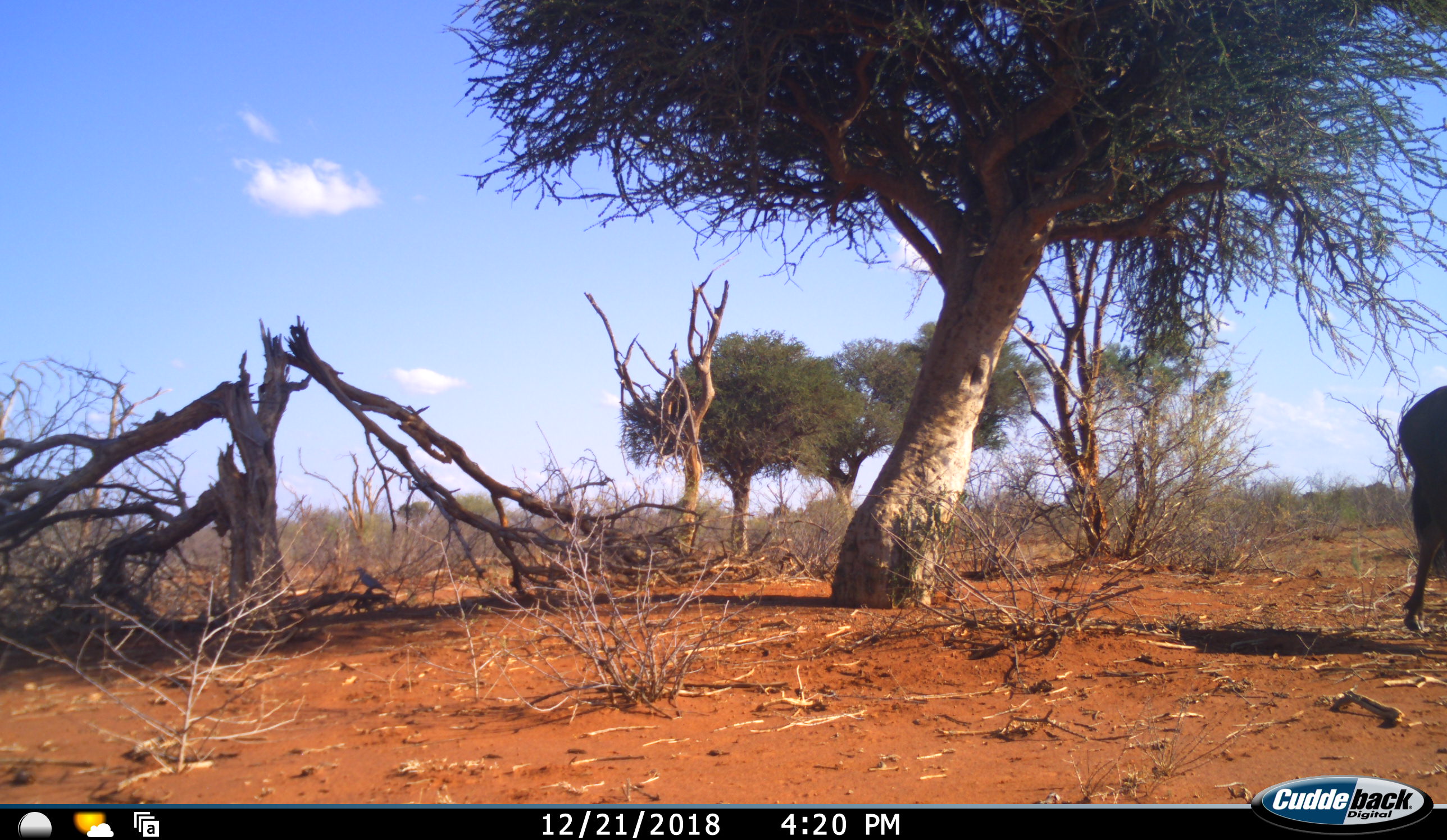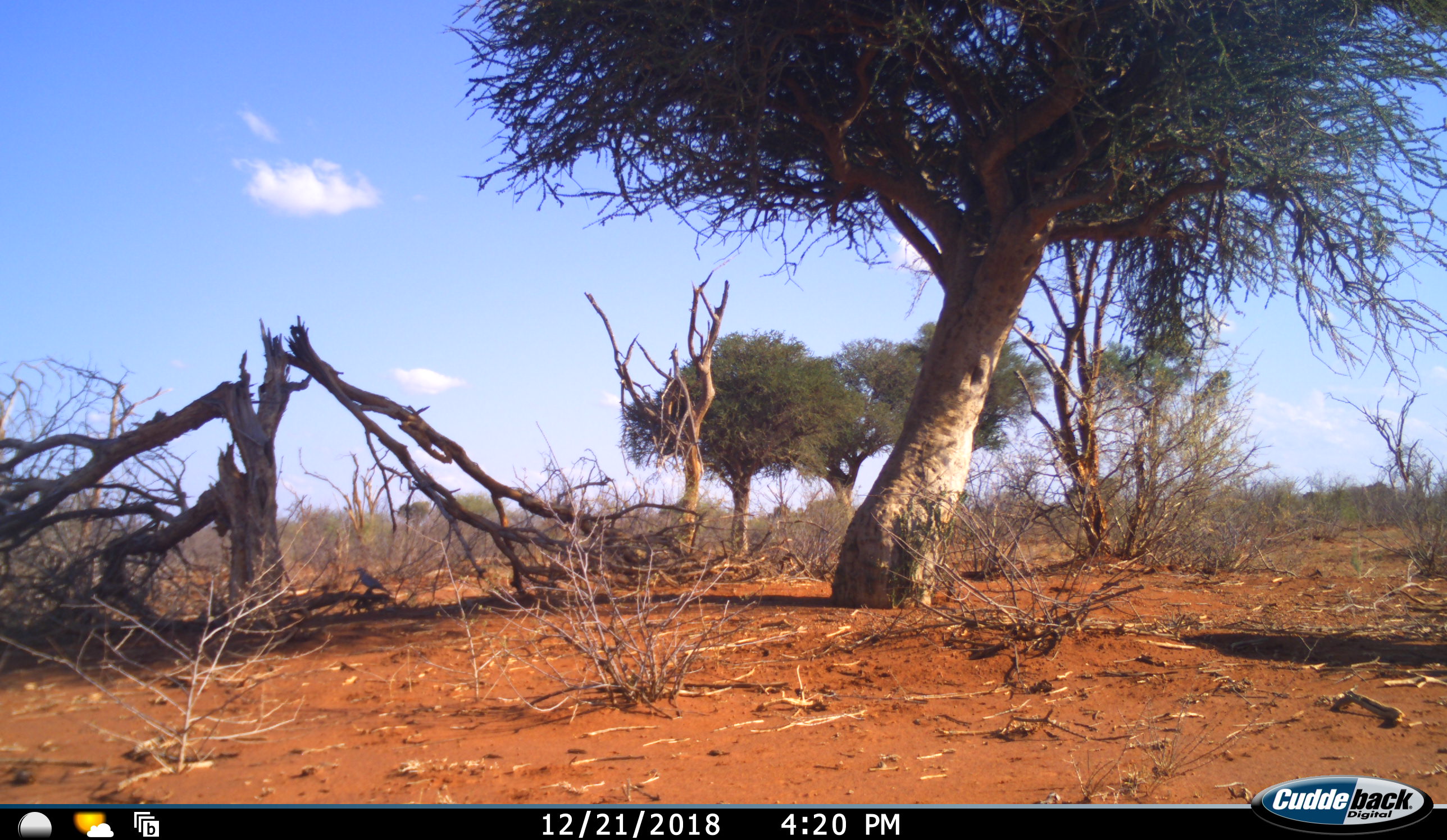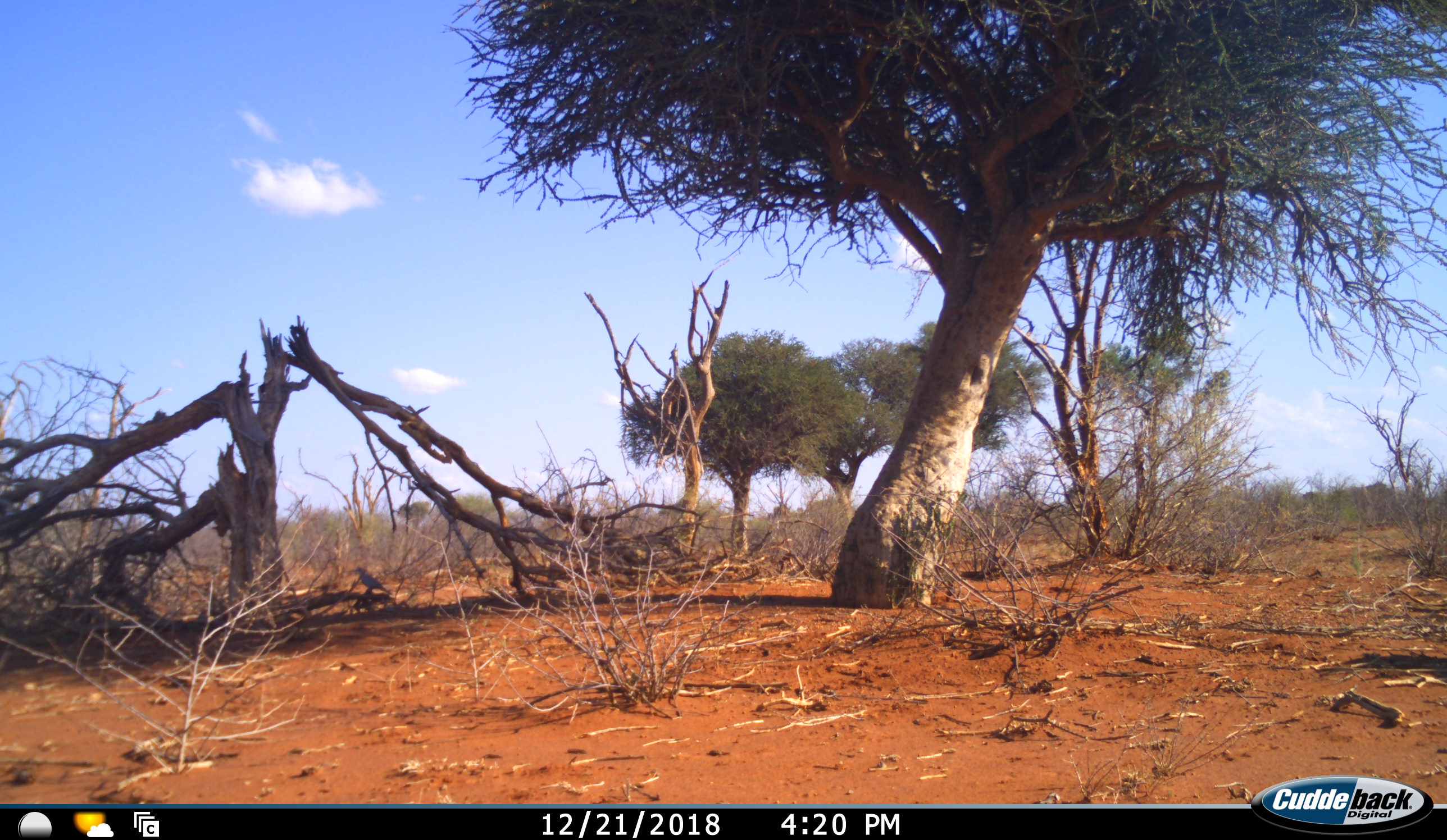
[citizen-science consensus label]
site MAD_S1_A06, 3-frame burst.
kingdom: Animalia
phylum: Chordata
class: Mammalia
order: Artiodactyla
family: Bovidae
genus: Connochaetes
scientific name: Connochaetes taurinus taurinus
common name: blue wildebeest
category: wildebeestblue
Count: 1.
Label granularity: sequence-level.